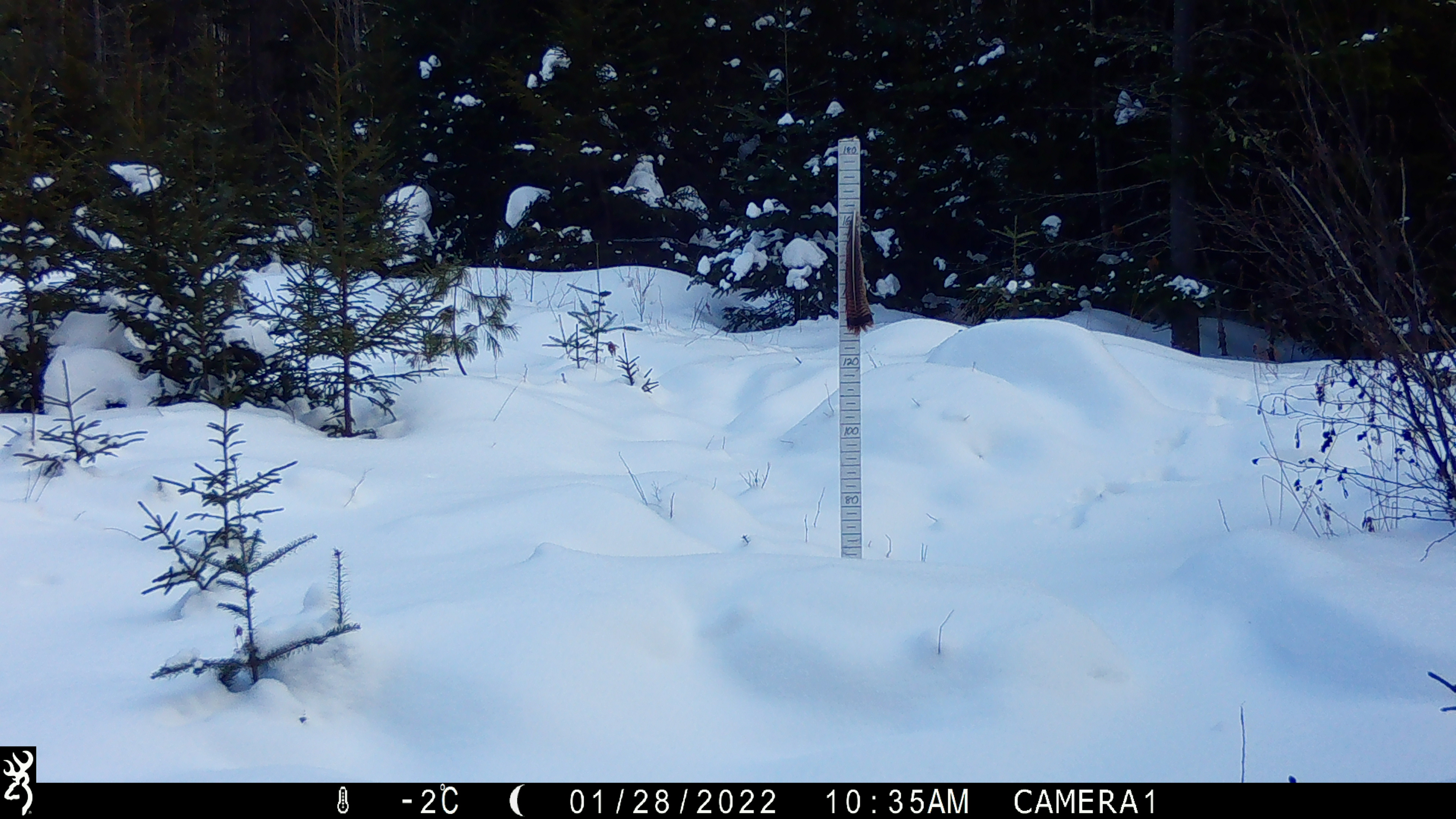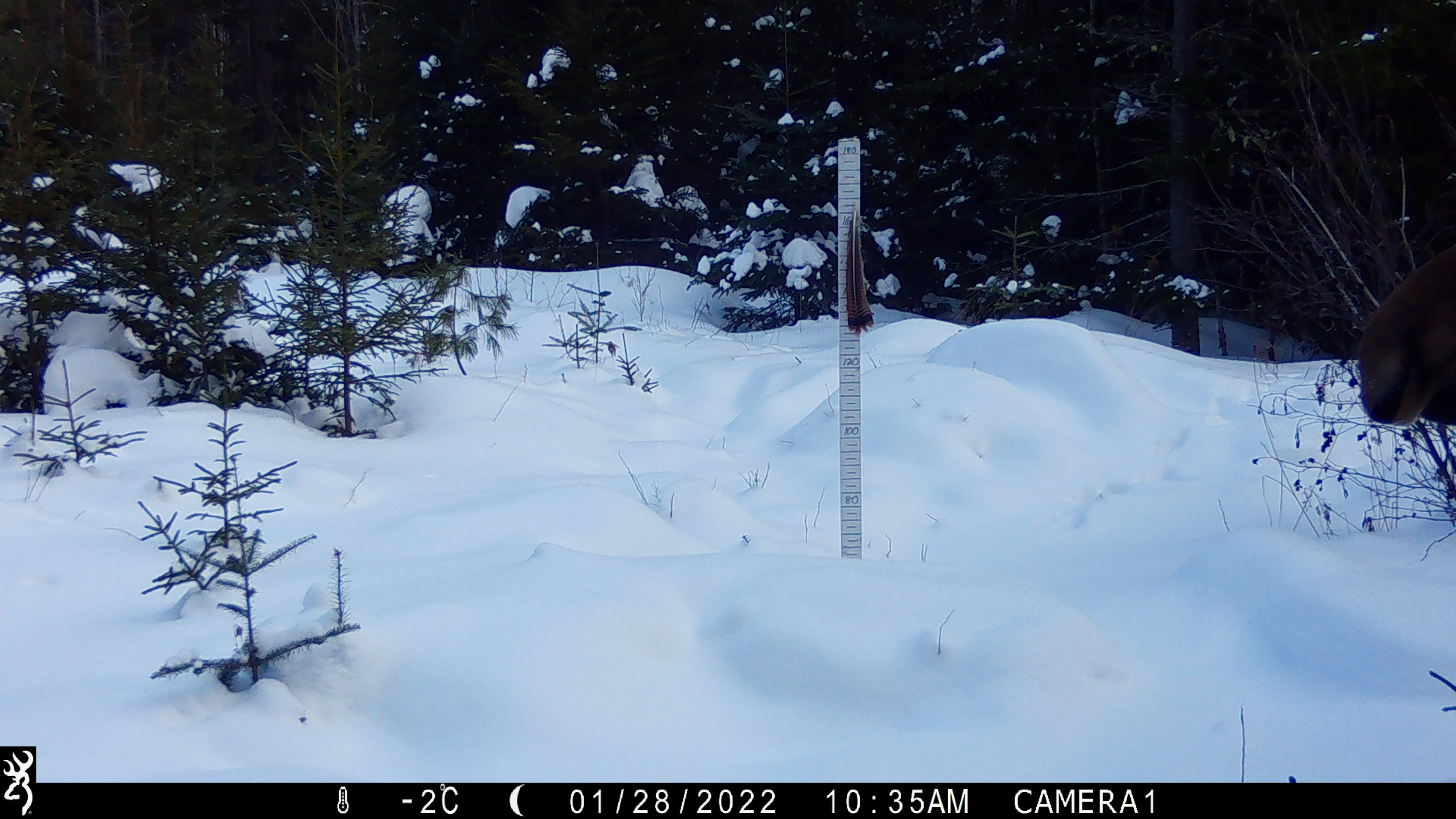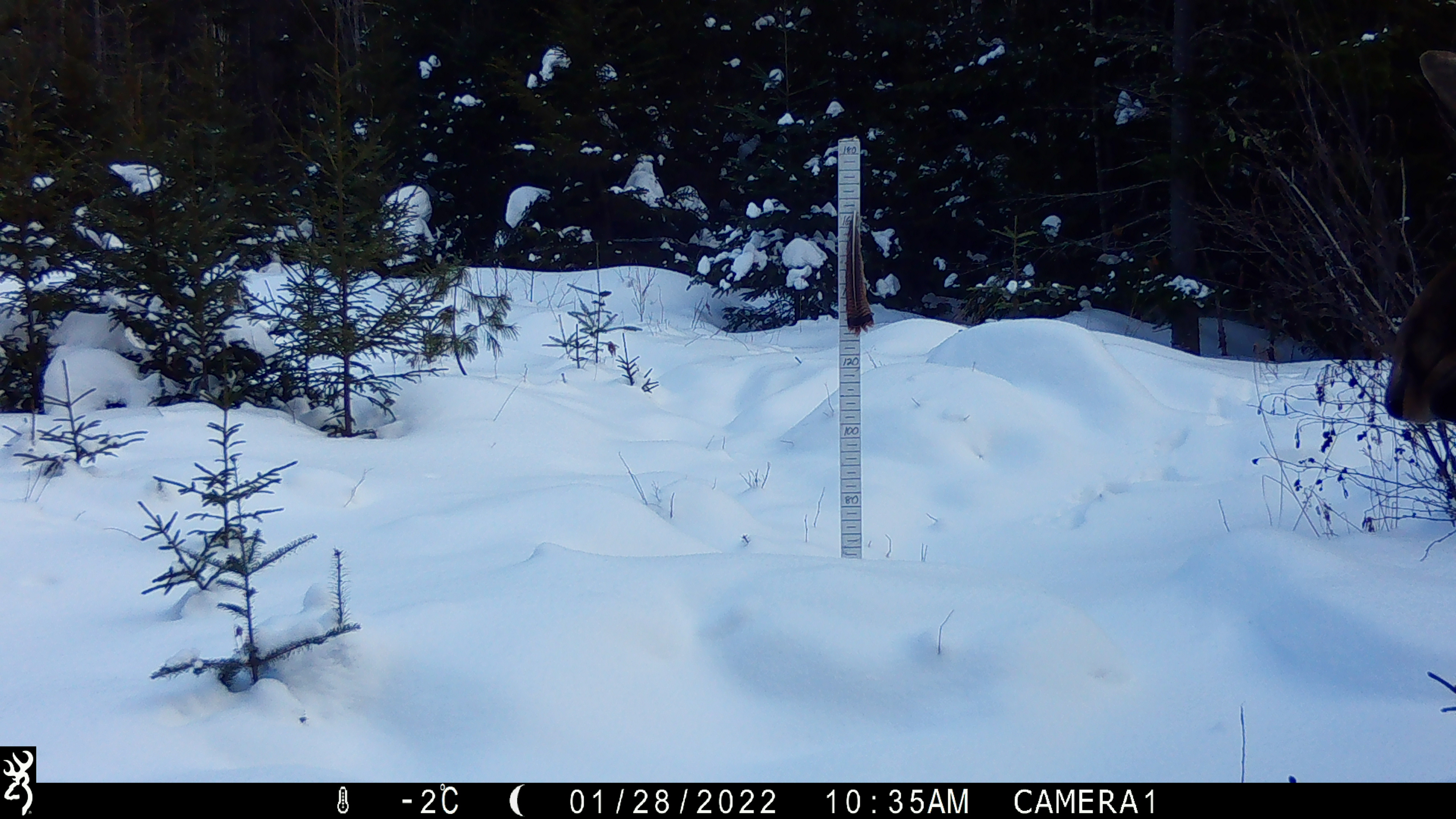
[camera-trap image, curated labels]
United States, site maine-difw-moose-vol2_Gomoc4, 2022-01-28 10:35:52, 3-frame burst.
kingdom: Animalia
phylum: Chordata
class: Mammalia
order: Artiodactyla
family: Cervidae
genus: Alces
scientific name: Alces alces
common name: moose